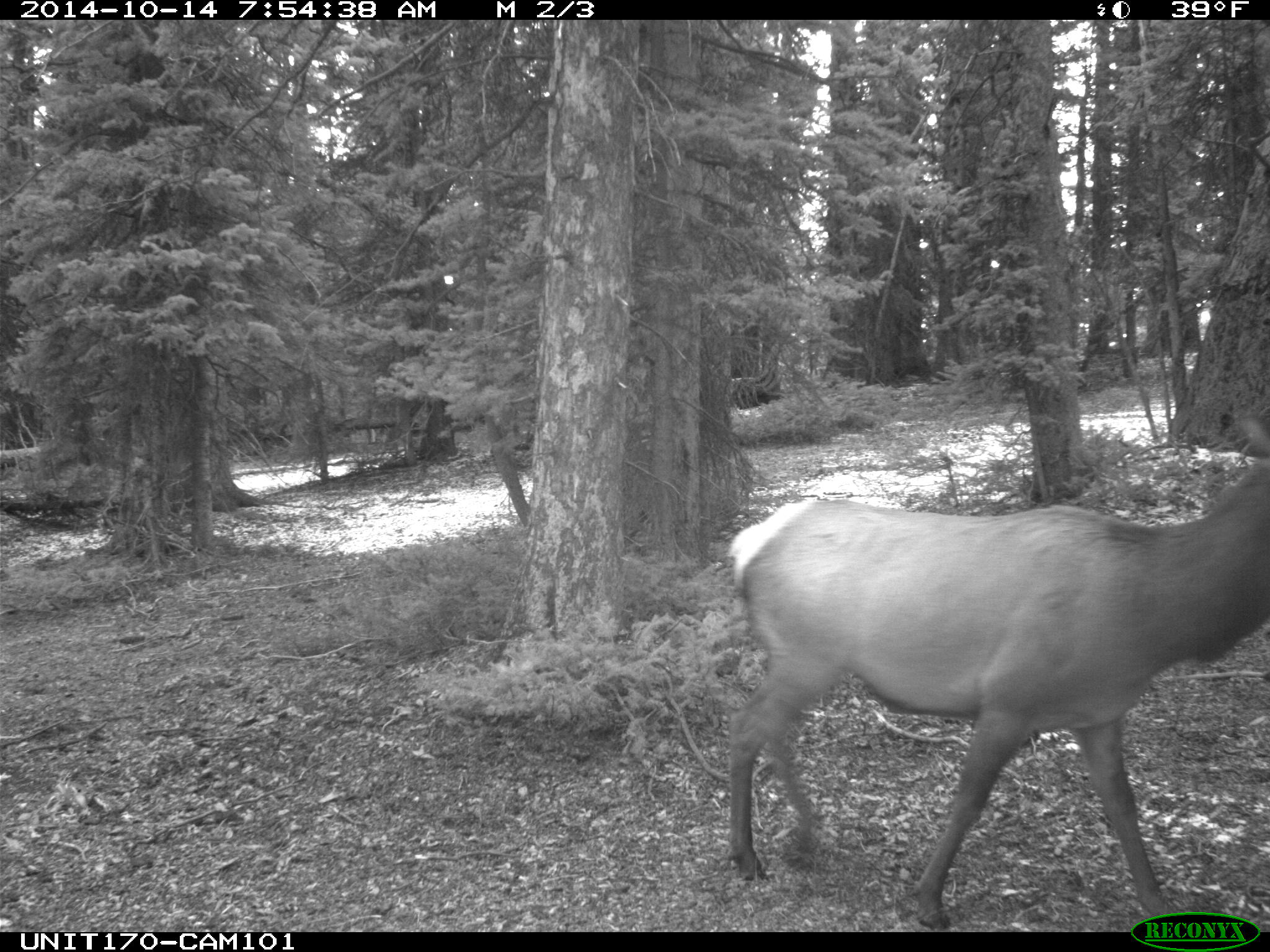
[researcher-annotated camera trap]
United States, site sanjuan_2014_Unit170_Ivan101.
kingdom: Animalia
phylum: Chordata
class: Mammalia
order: Artiodactyla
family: Cervidae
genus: Cervus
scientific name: Cervus elaphus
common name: red deer